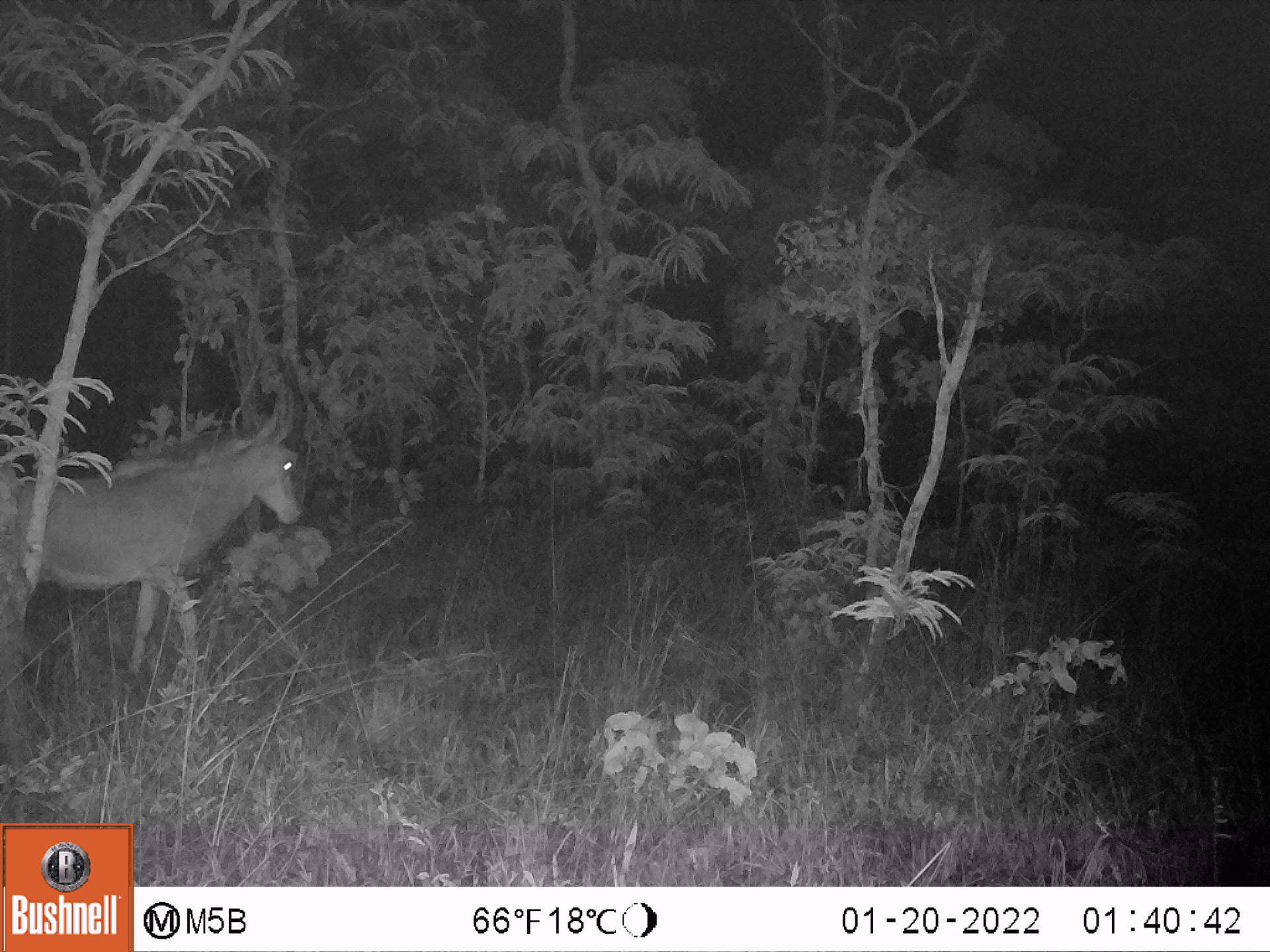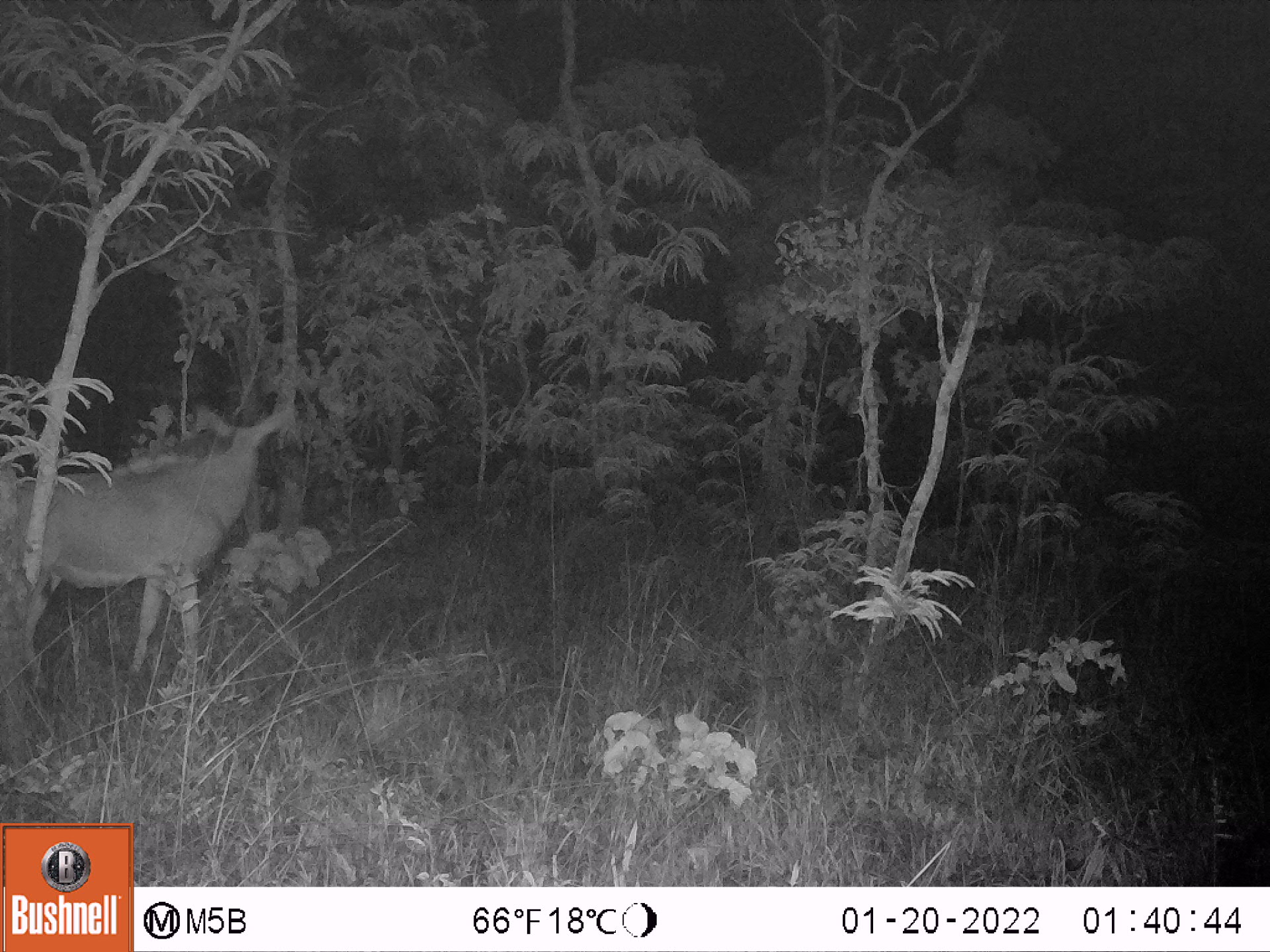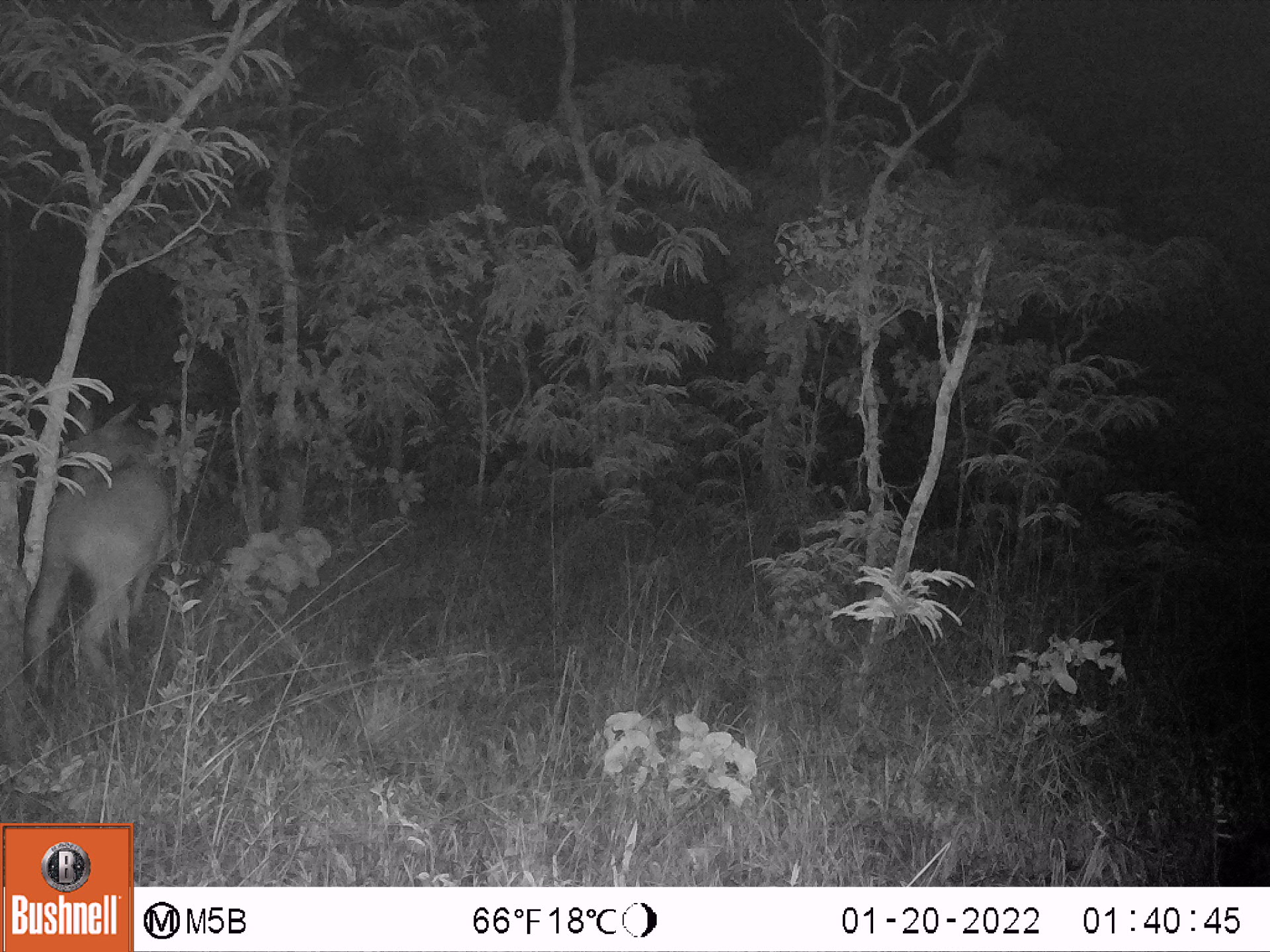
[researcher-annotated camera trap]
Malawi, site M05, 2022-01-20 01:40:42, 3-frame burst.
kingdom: Animalia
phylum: Chordata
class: Mammalia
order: Artiodactyla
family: Bovidae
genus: Hippotragus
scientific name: Hippotragus niger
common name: sable antelope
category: sable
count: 1